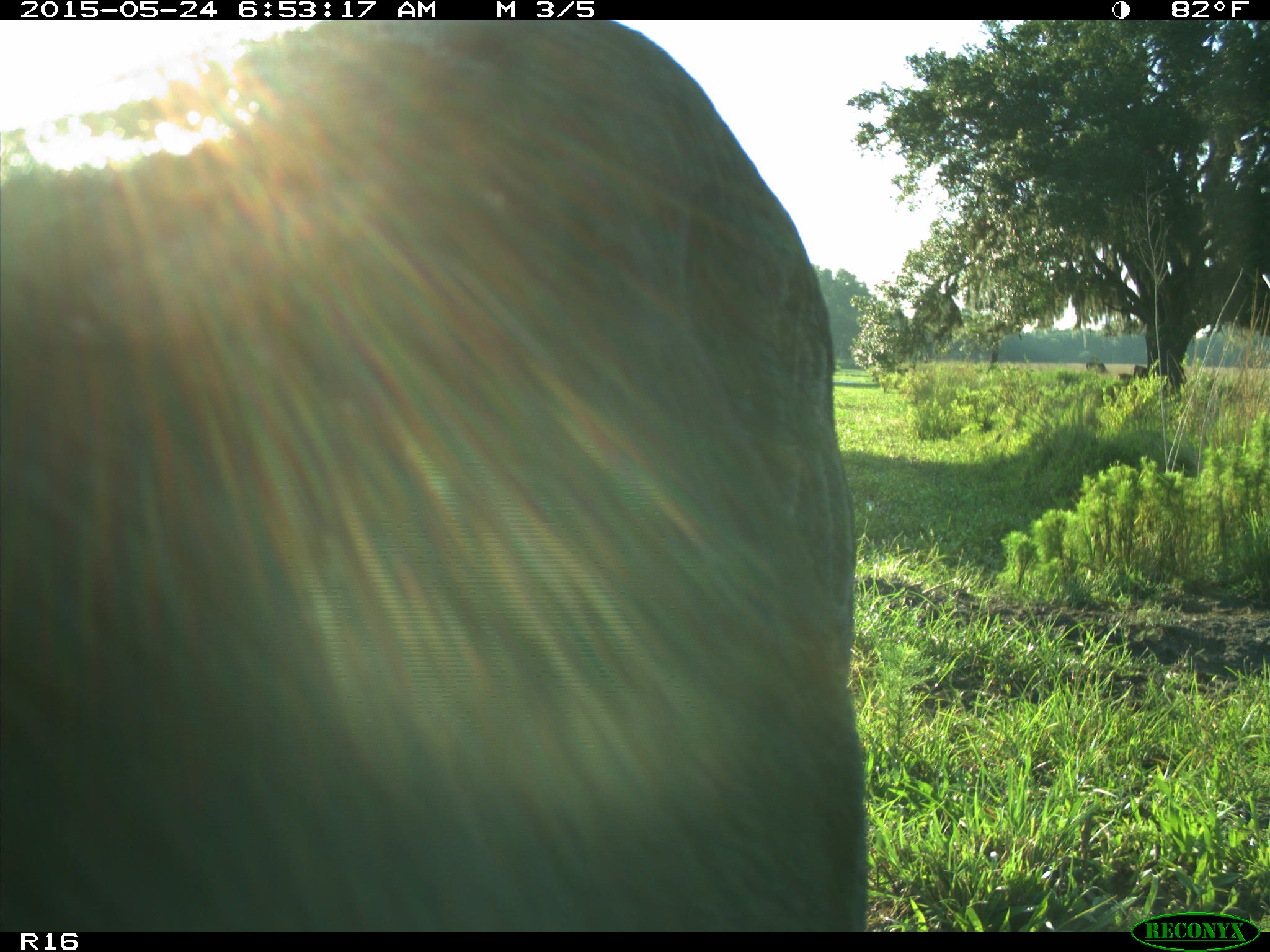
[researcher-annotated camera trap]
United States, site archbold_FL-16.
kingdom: Animalia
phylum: Chordata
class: Mammalia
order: Artiodactyla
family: Bovidae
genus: Bos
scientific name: Bos taurus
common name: domestic cow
Bos taurus (domestic cow).